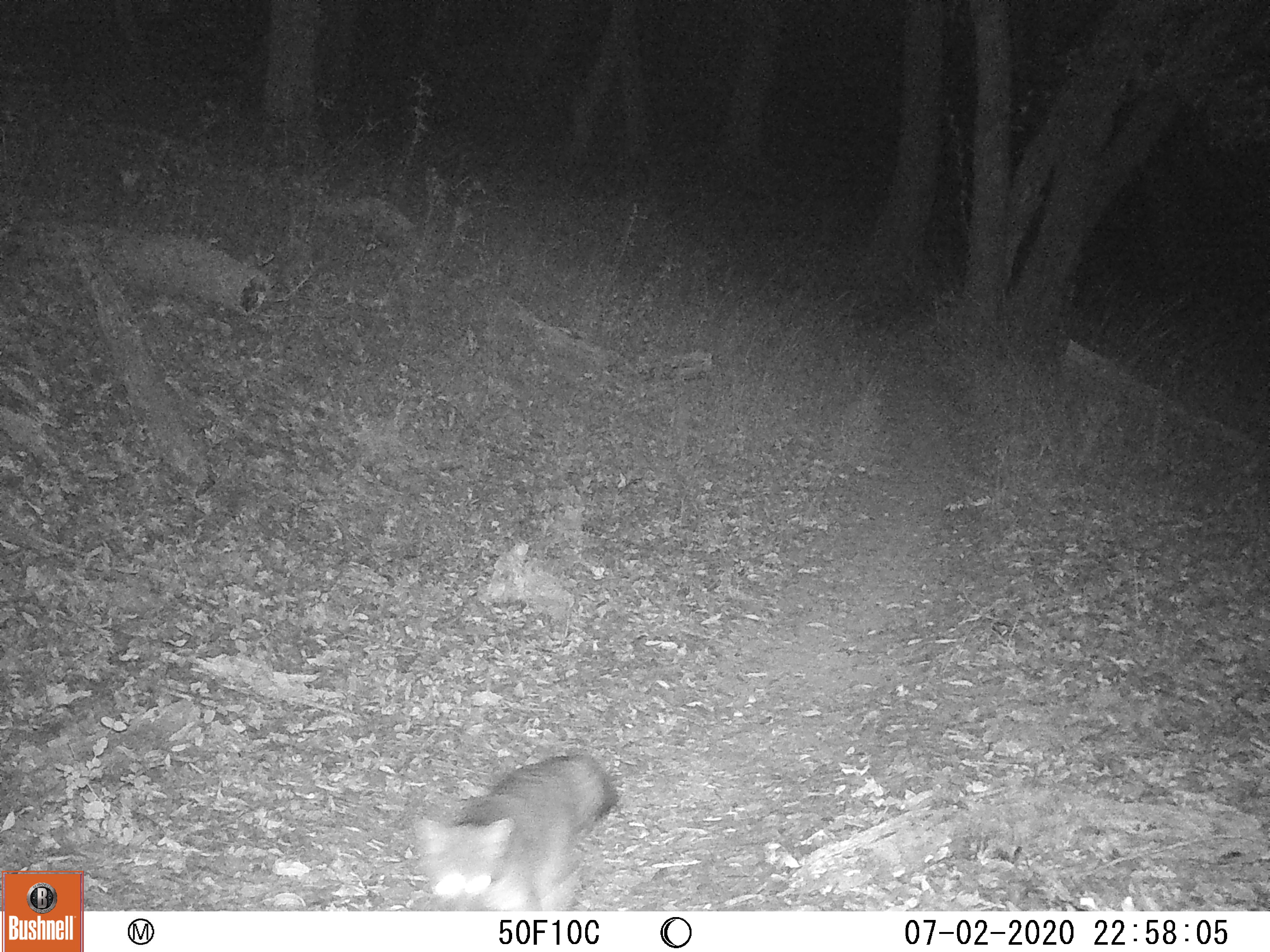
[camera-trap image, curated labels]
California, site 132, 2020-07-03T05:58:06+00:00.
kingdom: Animalia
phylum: Chordata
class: Mammalia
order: Carnivora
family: Canidae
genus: Urocyon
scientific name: Urocyon cinereoargenteus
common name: gray fox